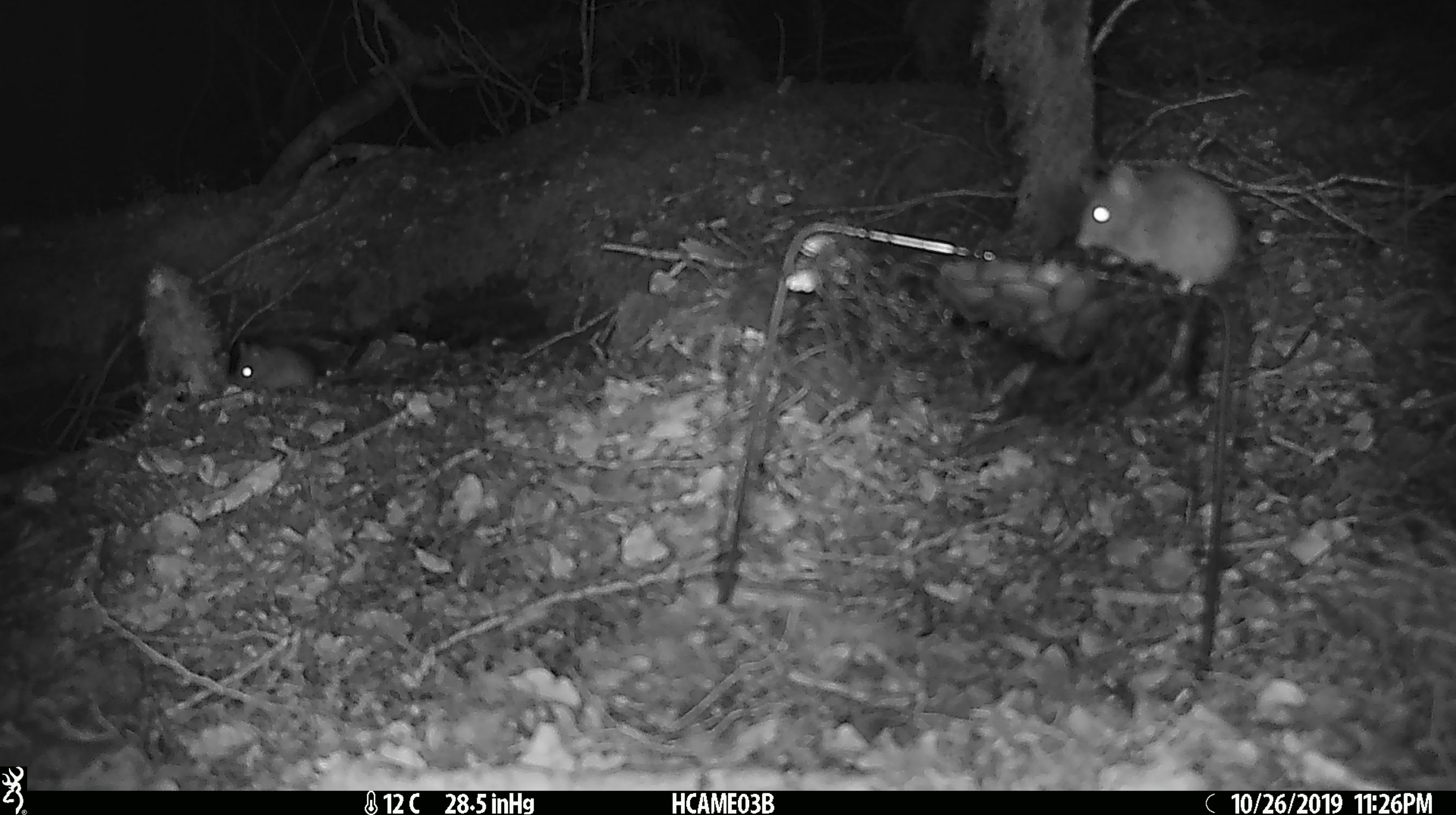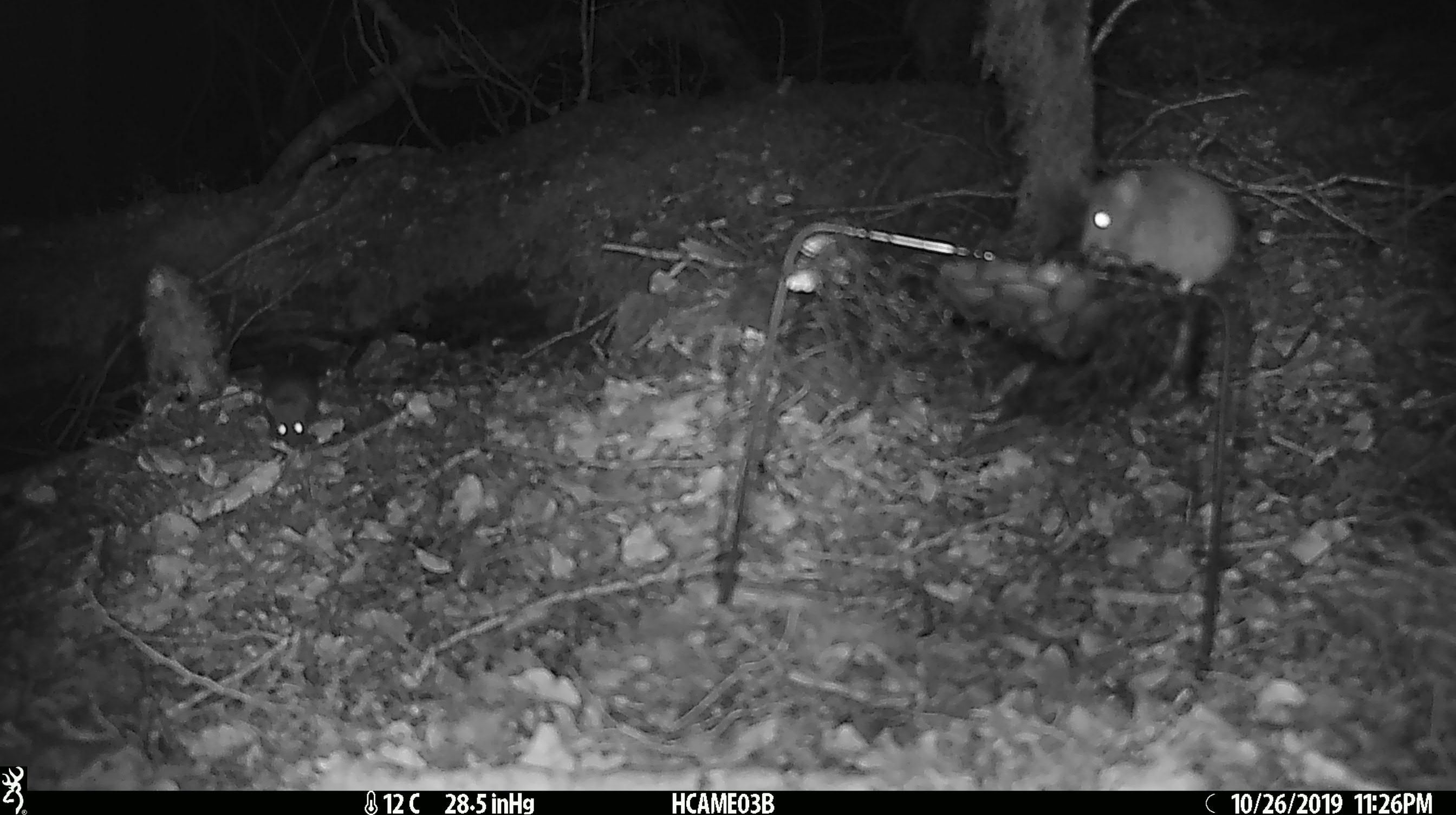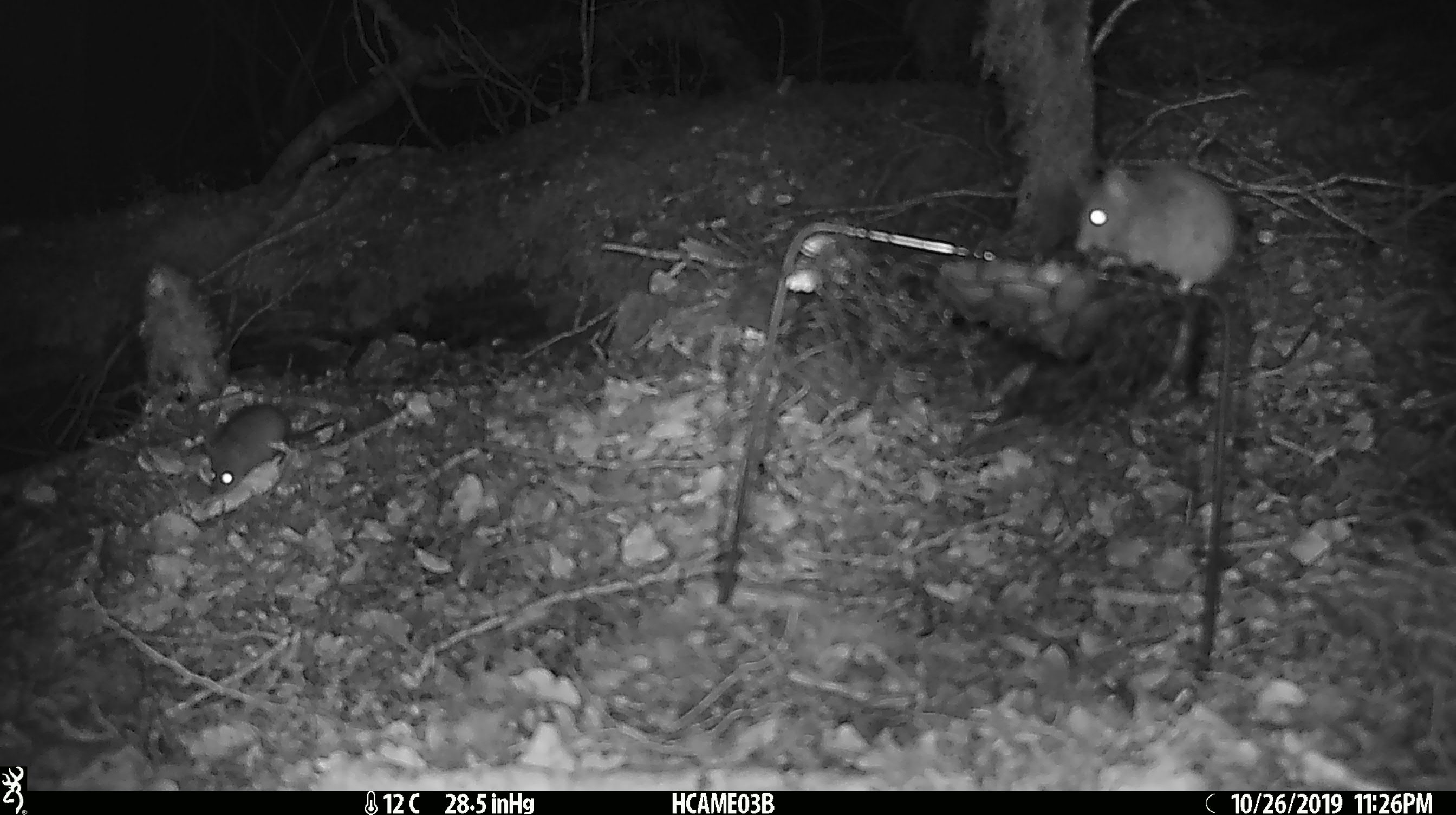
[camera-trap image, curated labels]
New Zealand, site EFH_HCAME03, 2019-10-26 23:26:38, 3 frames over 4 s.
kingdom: Animalia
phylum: Chordata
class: Mammalia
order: Rodentia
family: Muridae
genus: Mus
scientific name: Mus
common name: mouse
Mouse (Mus).